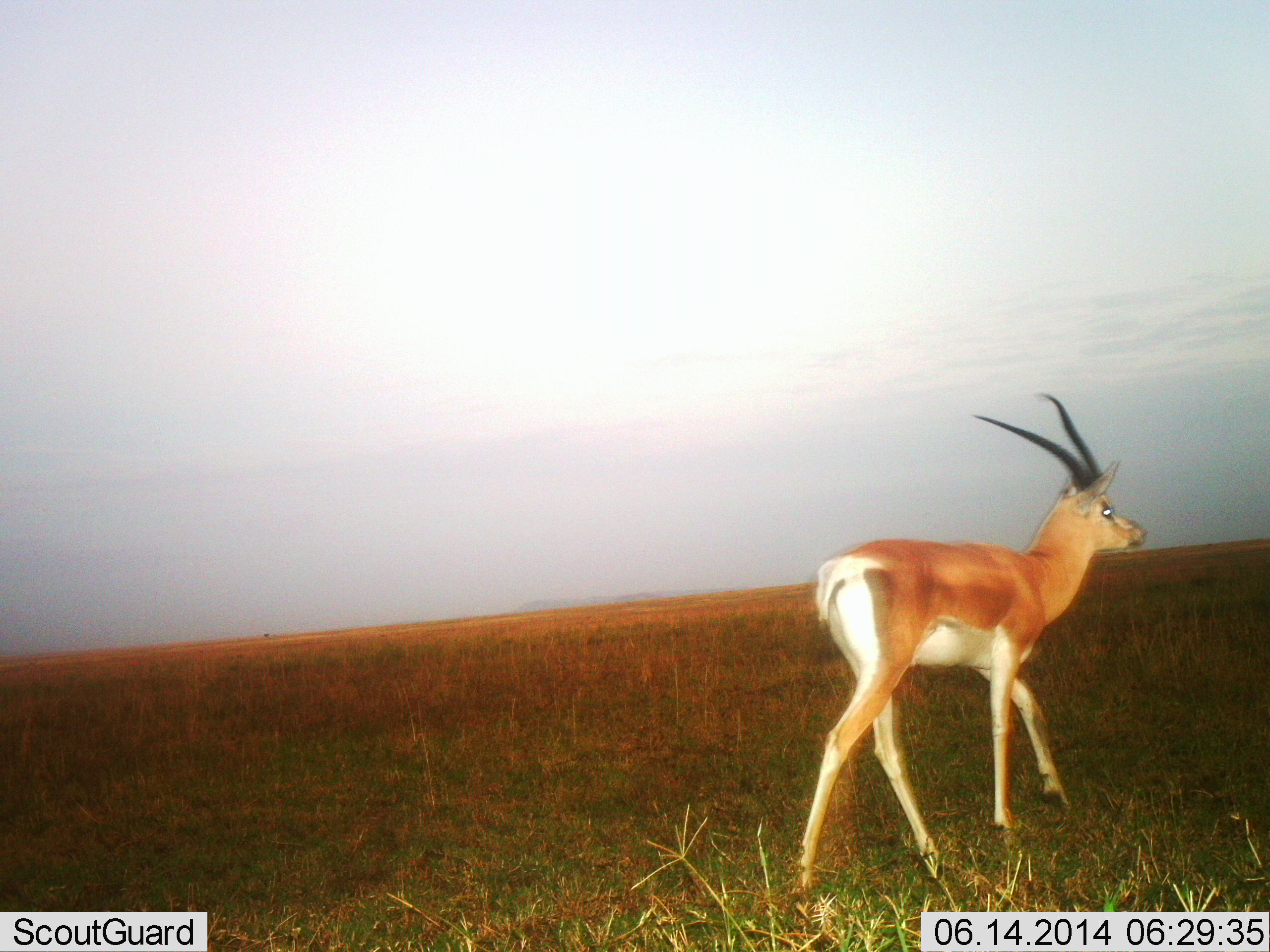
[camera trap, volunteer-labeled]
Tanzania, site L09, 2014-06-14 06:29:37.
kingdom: Animalia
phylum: Chordata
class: Mammalia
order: Artiodactyla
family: Bovidae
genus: Nanger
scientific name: Nanger granti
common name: grant's gazelle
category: gazellegrants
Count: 1.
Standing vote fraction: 20%.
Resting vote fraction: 0%.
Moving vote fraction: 80%.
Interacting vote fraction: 0%.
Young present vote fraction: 0%.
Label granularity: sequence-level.